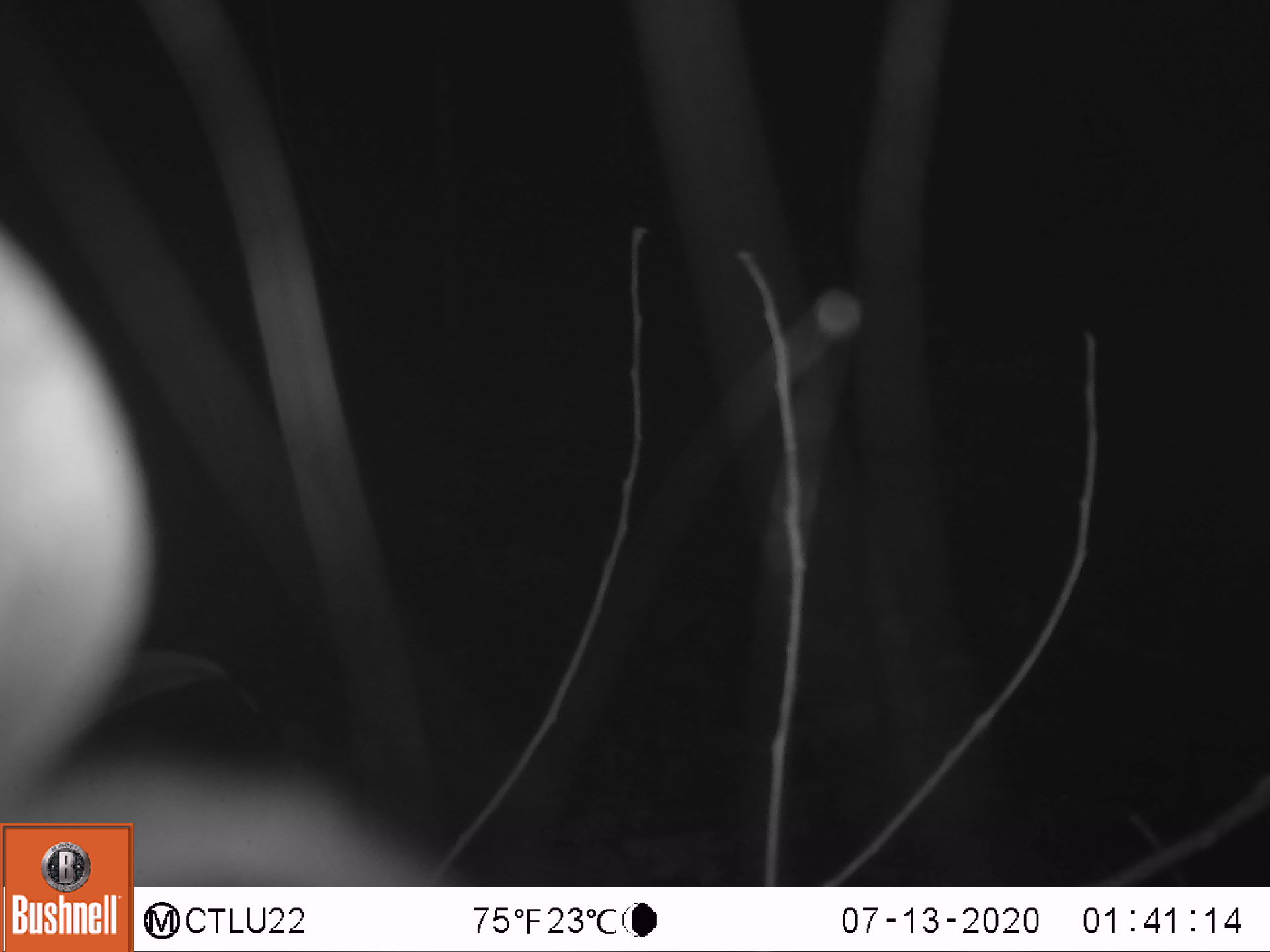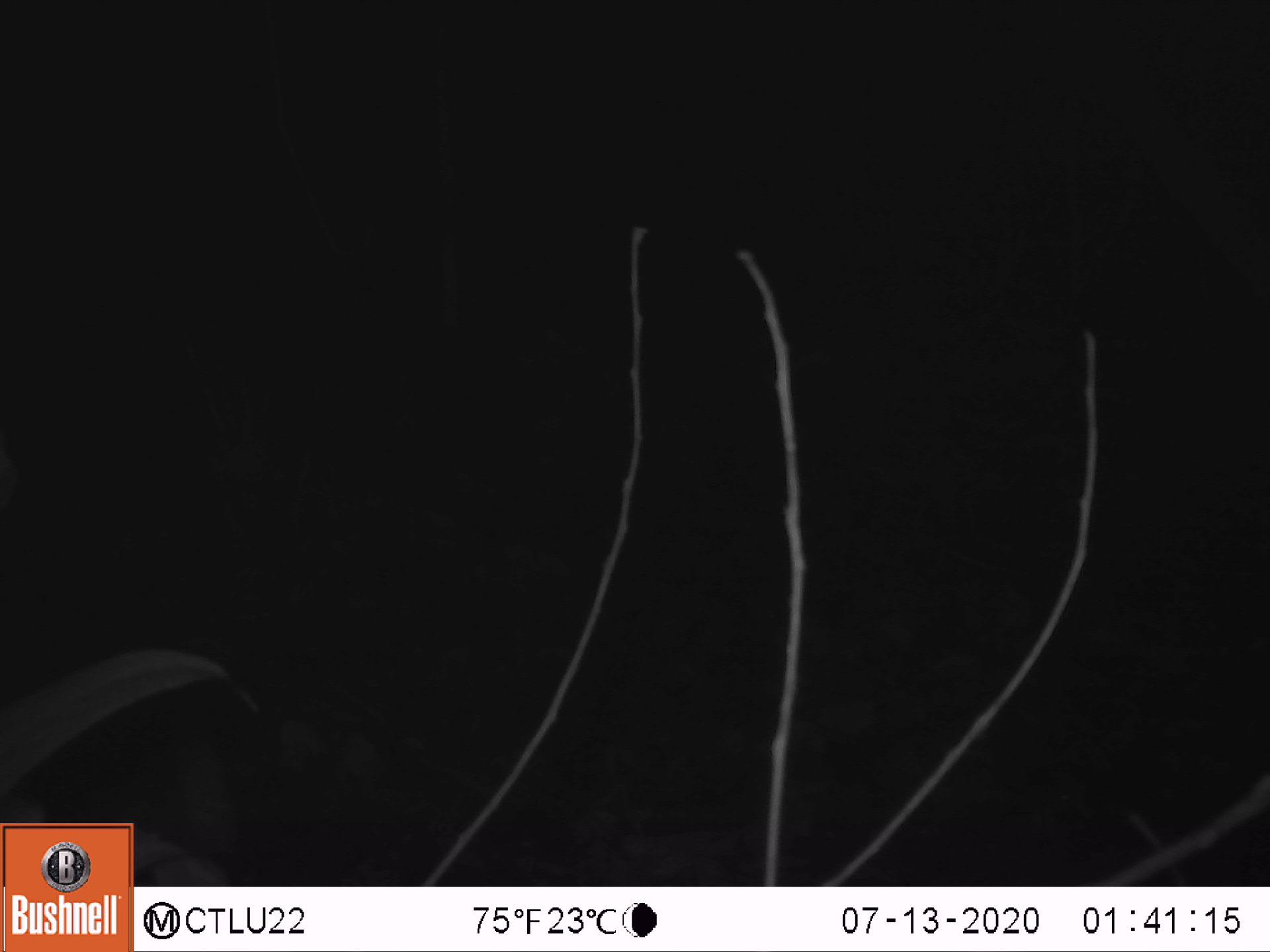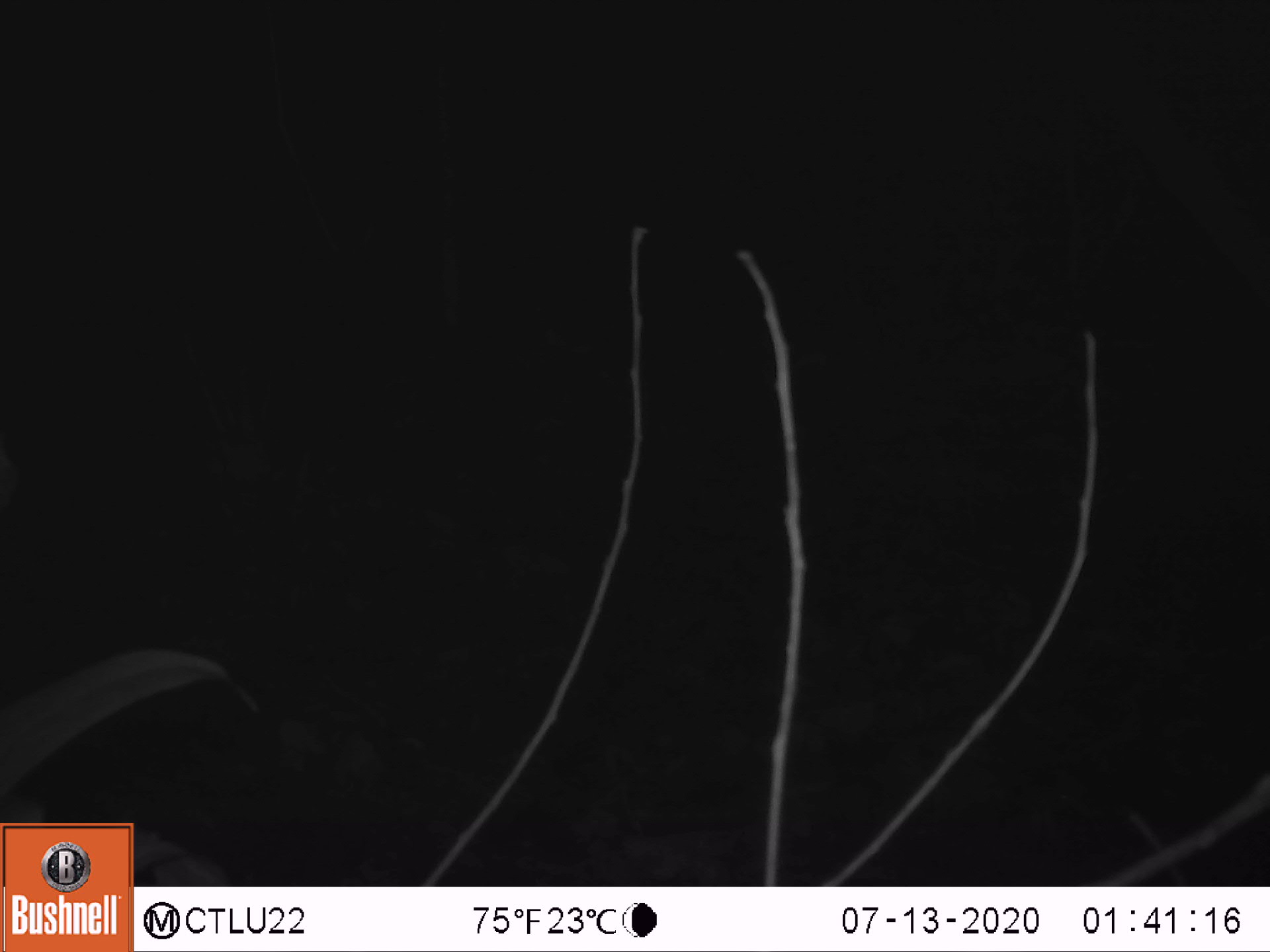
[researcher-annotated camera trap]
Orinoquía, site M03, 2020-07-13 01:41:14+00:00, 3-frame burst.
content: unidentified animal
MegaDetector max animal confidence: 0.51